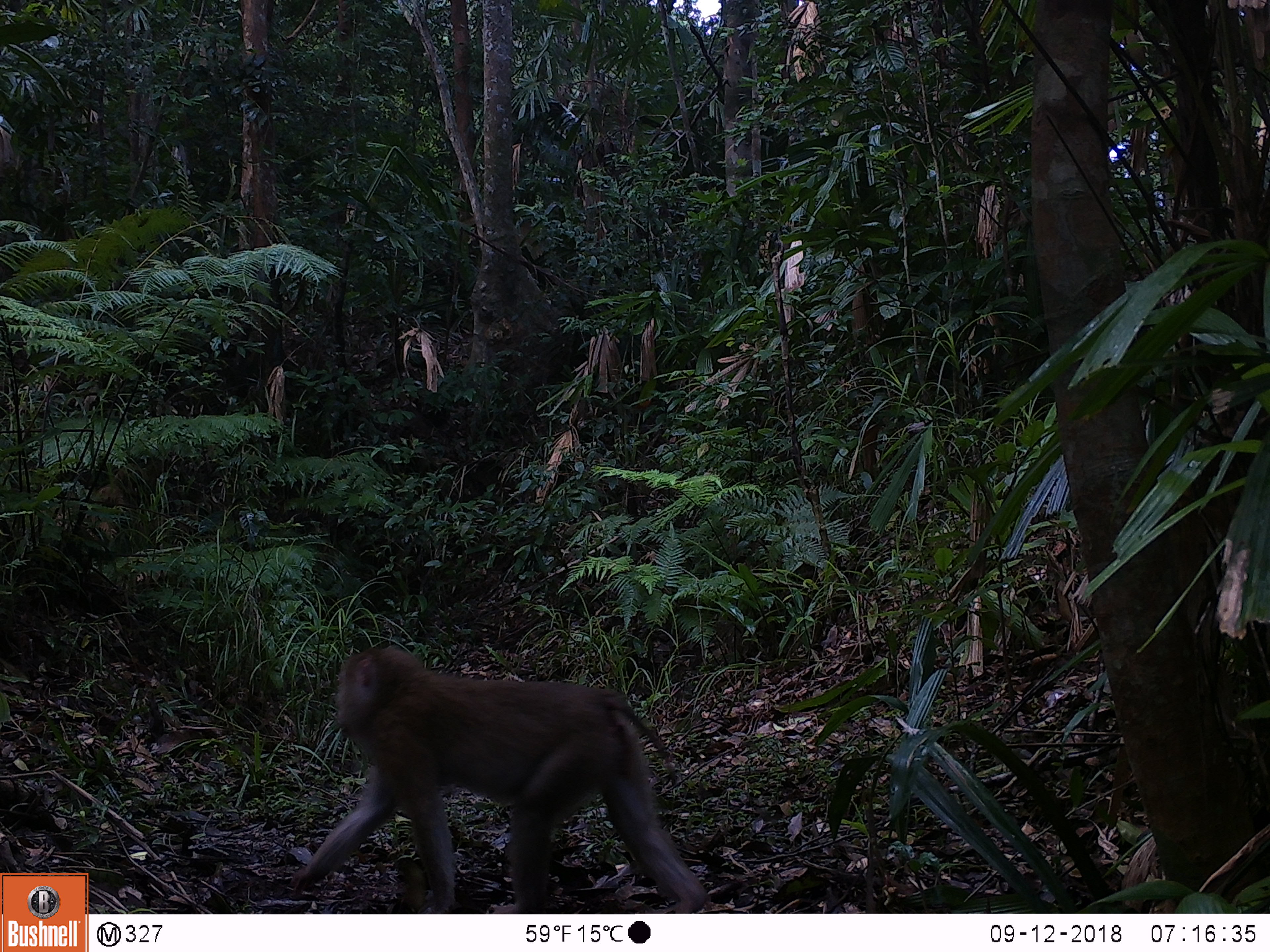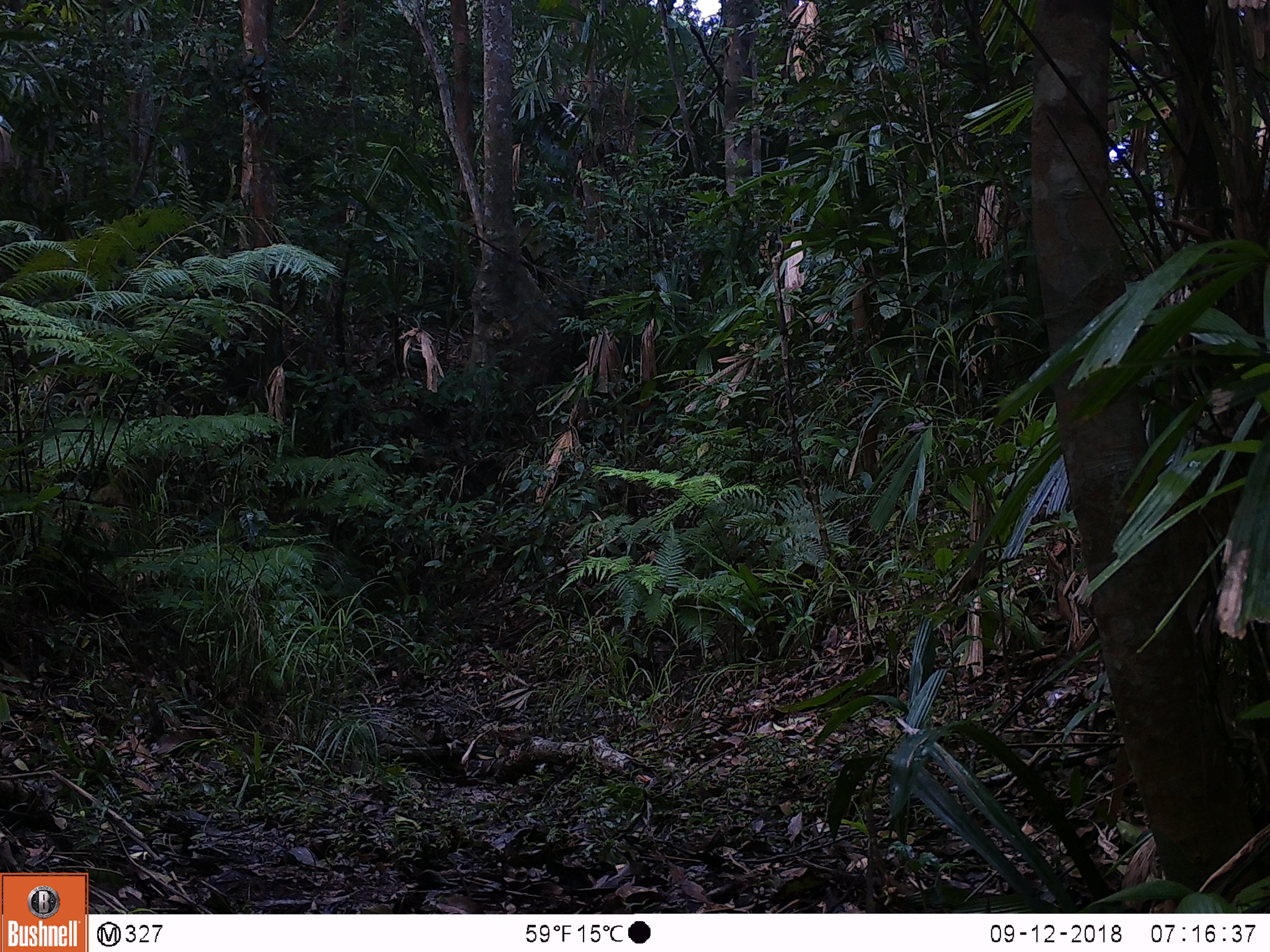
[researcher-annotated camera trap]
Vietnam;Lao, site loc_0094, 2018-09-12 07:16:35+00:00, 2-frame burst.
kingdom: Animalia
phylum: Chordata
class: Mammalia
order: Primates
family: Cercopithecidae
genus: Macaca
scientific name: Macaca nemestrina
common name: pig-tailed macaque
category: pig tailed macaque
Pig tailed macaque (pig-tailed macaque) (Macaca nemestrina). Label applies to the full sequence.